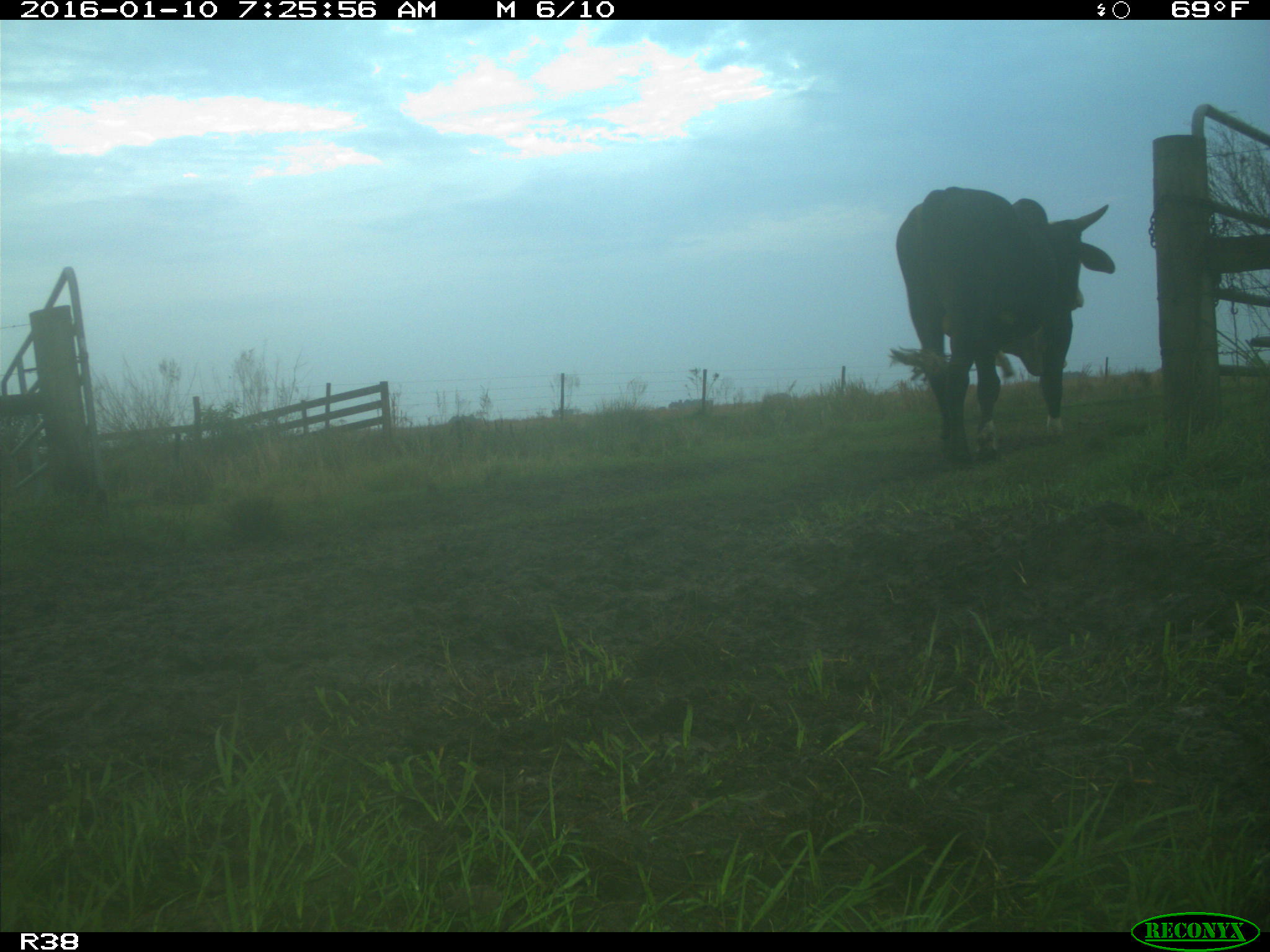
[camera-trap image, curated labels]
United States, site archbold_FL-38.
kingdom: Animalia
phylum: Chordata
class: Mammalia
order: Artiodactyla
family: Bovidae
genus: Bos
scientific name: Bos taurus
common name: domestic cow